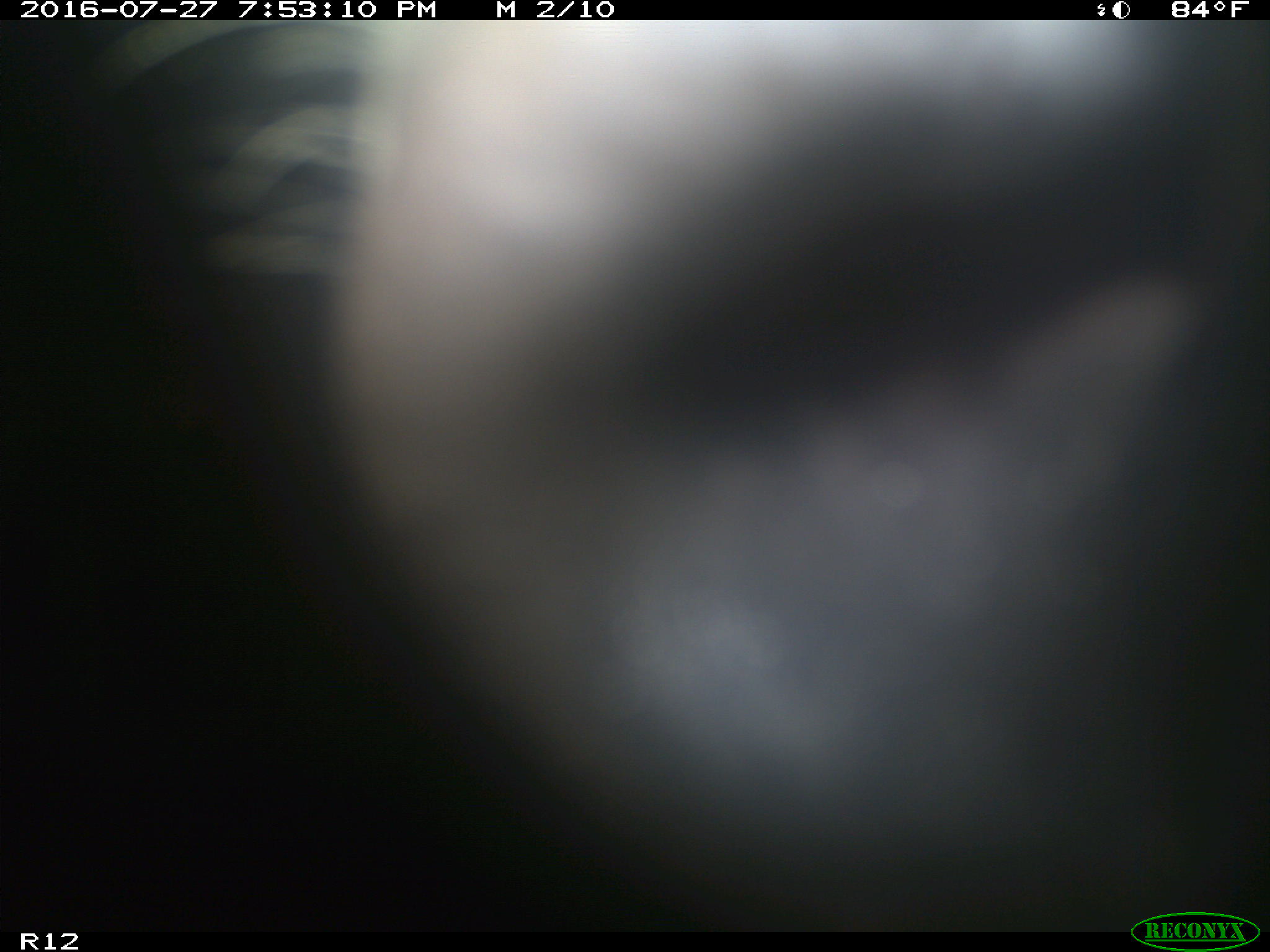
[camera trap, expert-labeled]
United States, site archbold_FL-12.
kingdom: Animalia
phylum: Chordata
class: Mammalia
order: Artiodactyla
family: Bovidae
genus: Bos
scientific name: Bos taurus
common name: domestic cow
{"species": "Bos taurus (domestic cow)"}